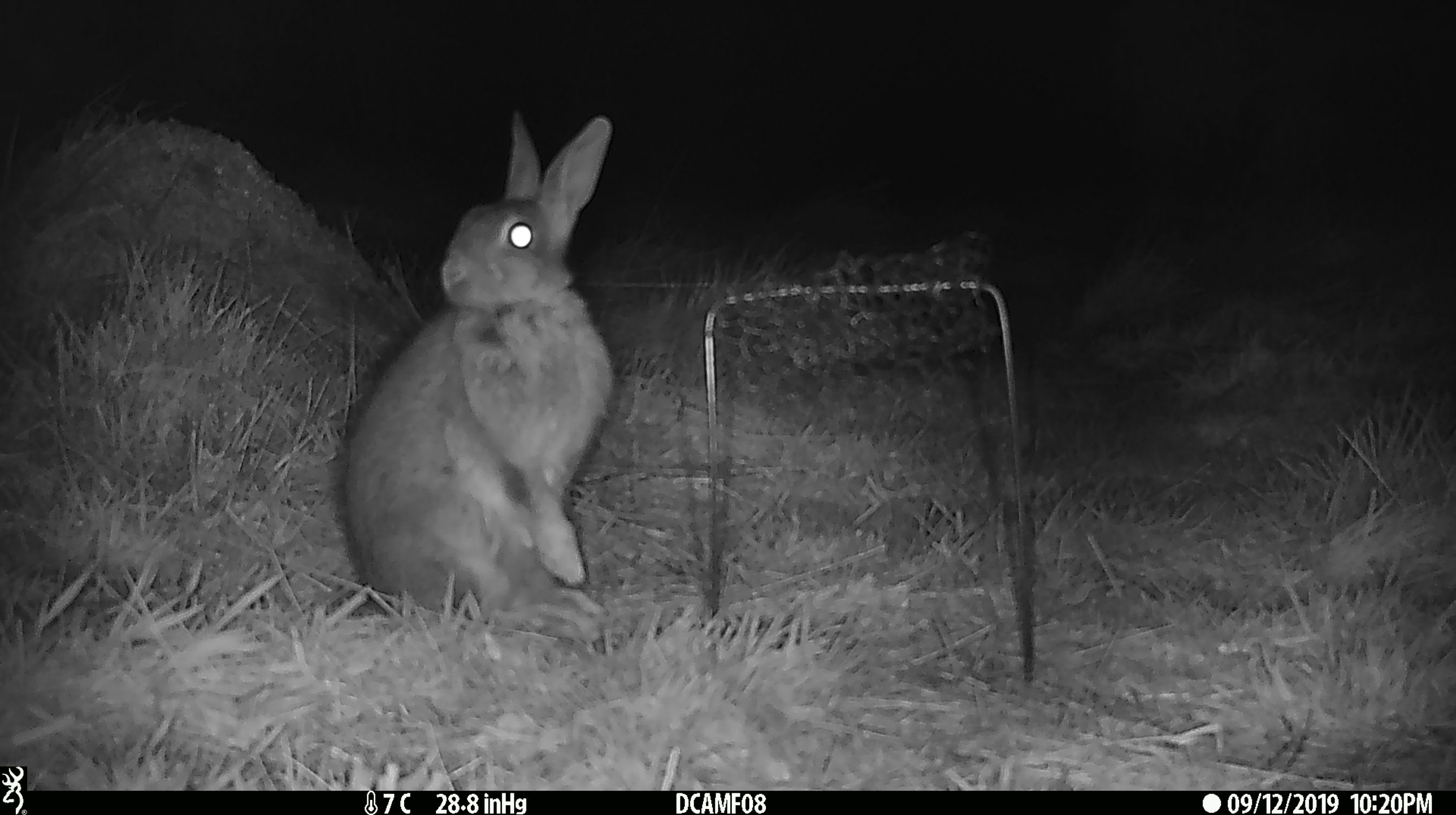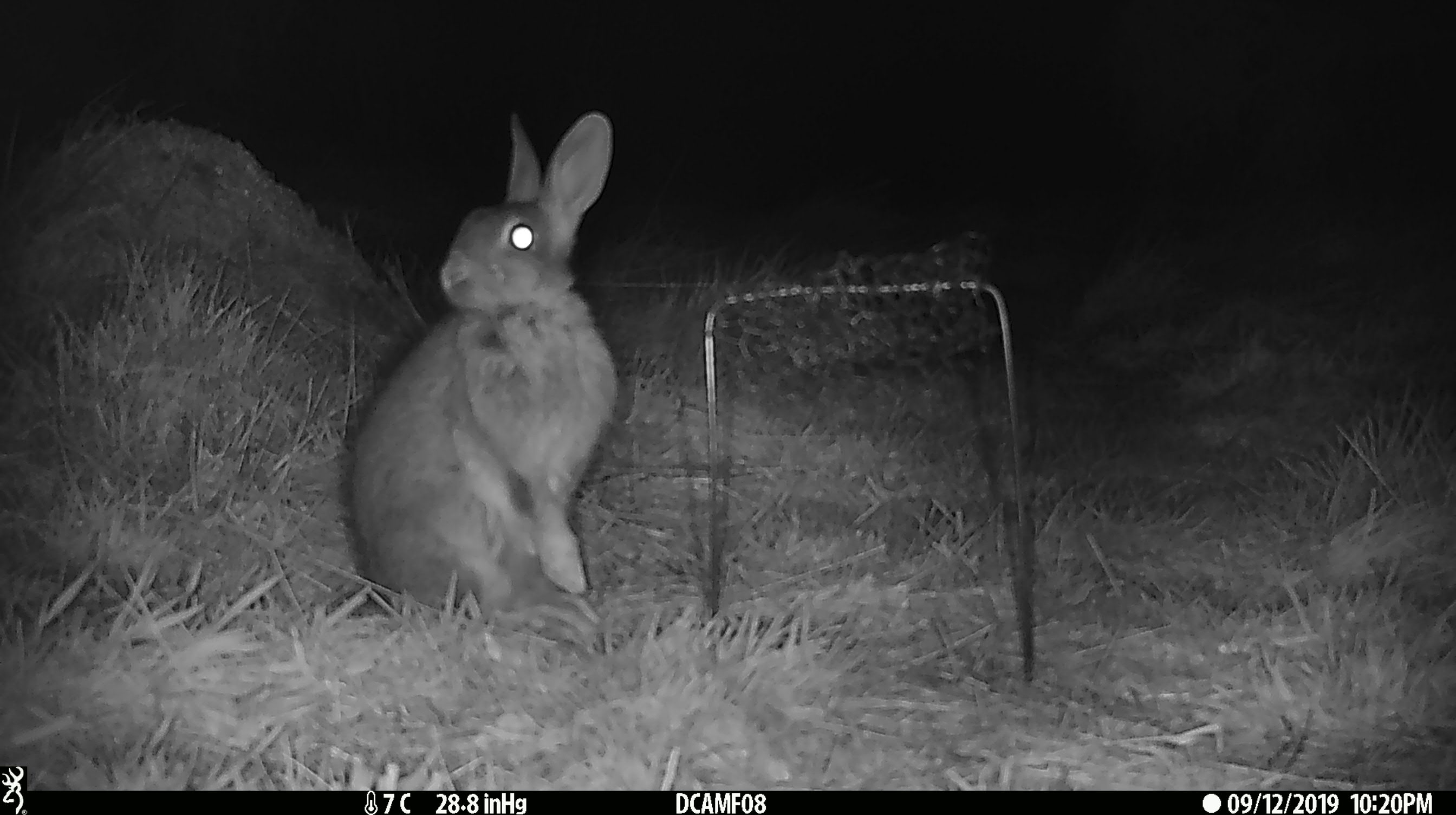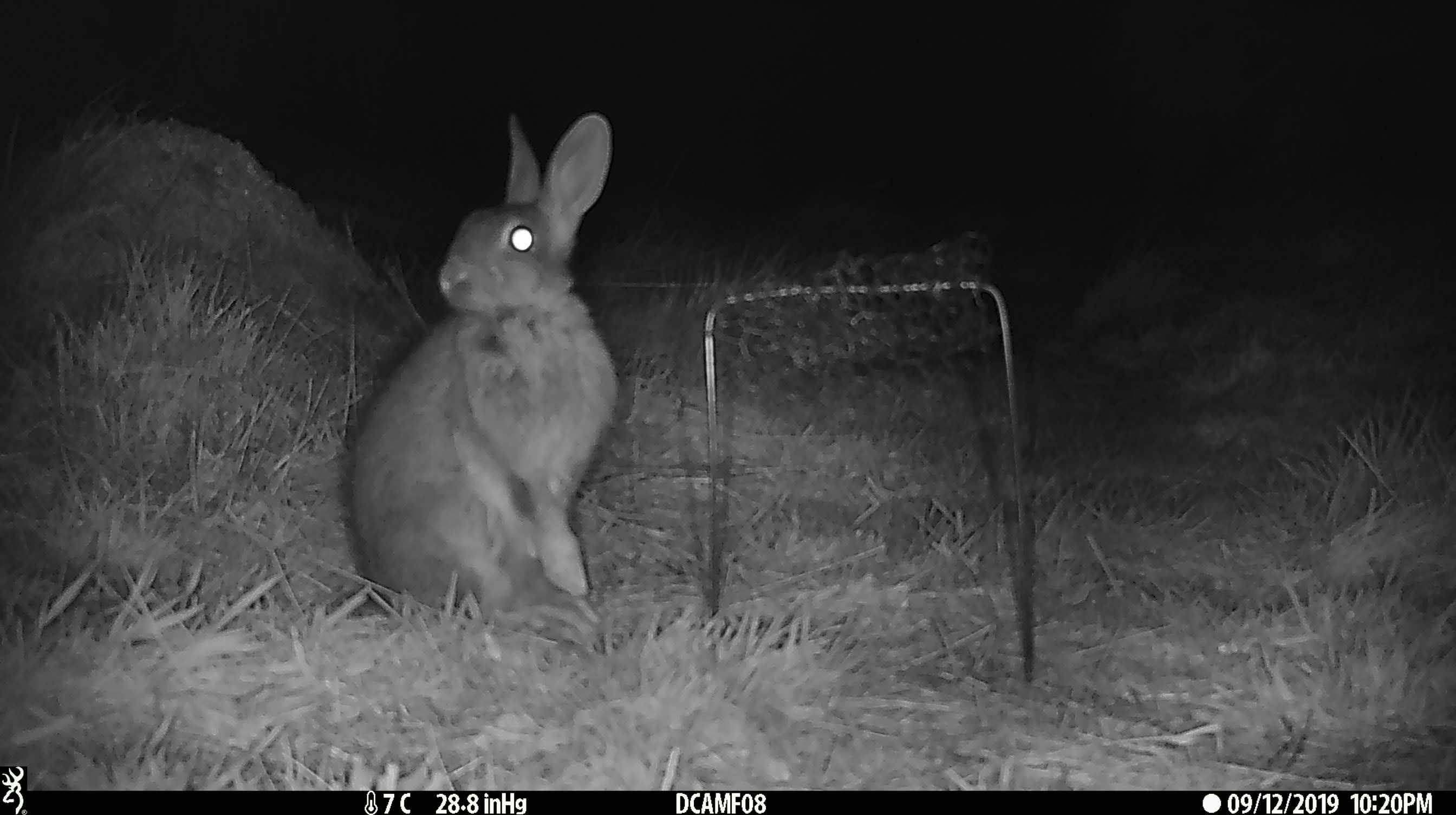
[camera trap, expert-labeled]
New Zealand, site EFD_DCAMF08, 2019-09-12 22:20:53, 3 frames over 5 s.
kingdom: Animalia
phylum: Chordata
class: Mammalia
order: Lagomorpha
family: Leporidae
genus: Oryctolagus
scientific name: Oryctolagus cuniculus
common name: european rabbit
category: rabbit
Rabbit (european rabbit) (Oryctolagus cuniculus).